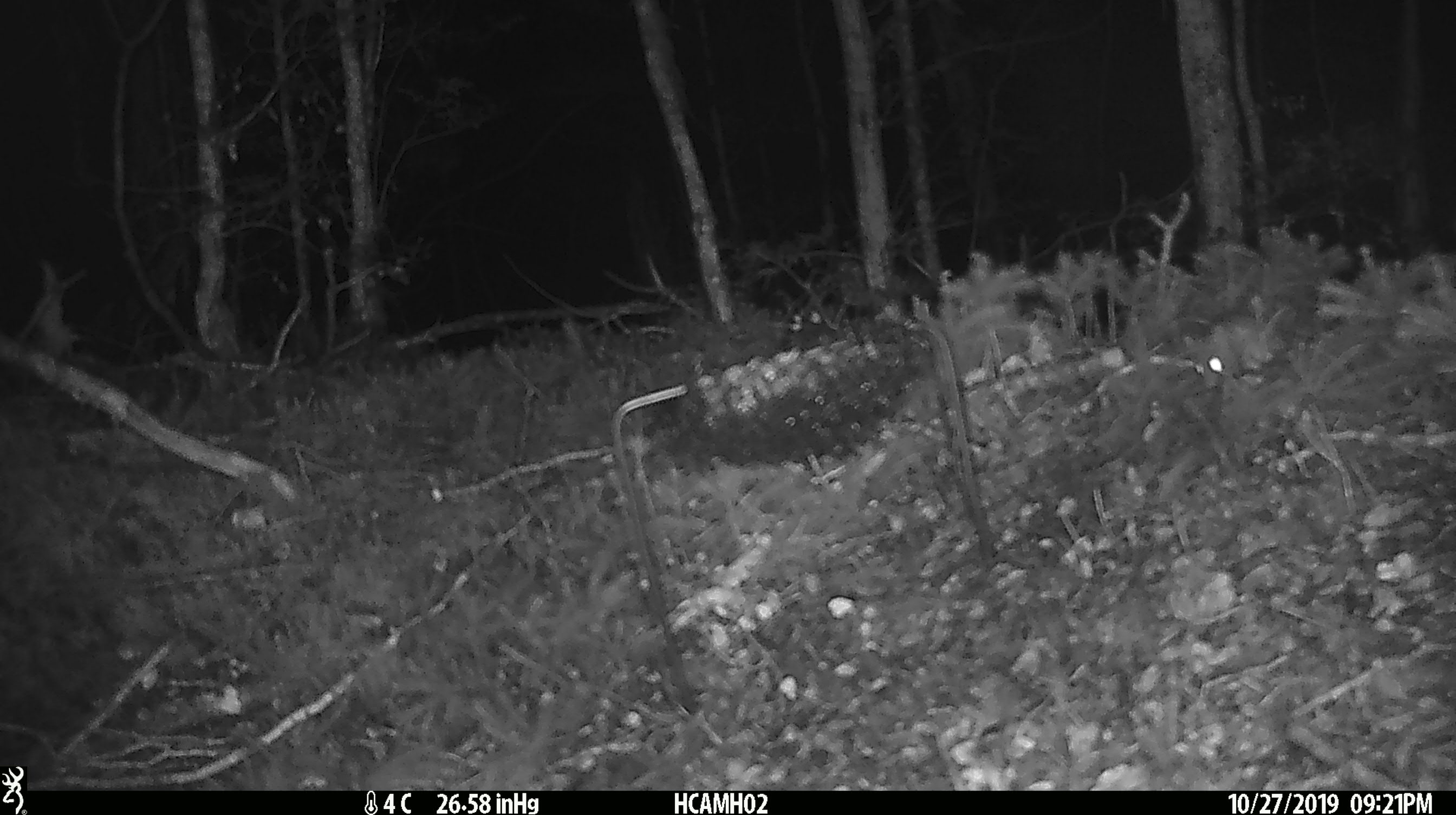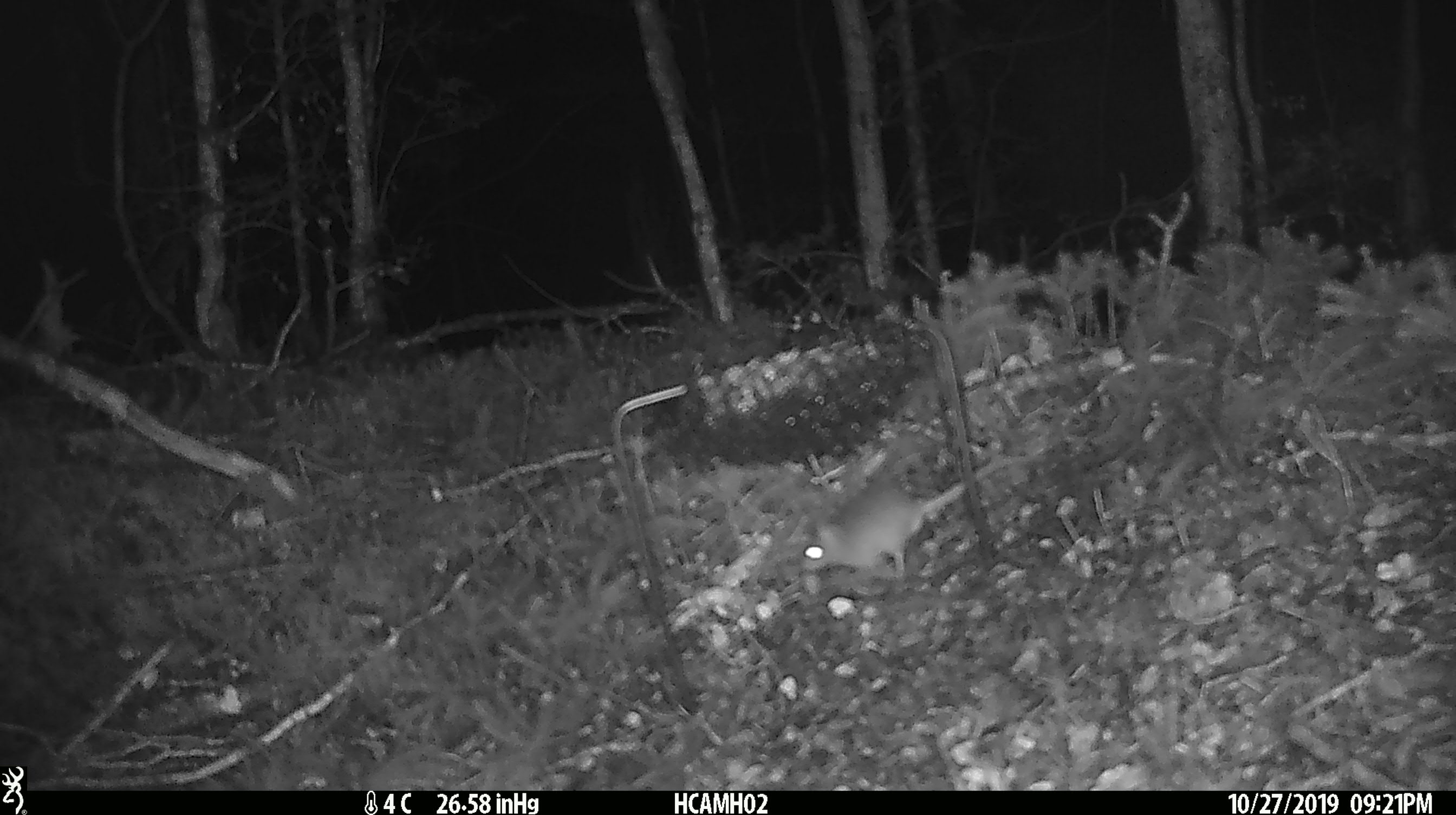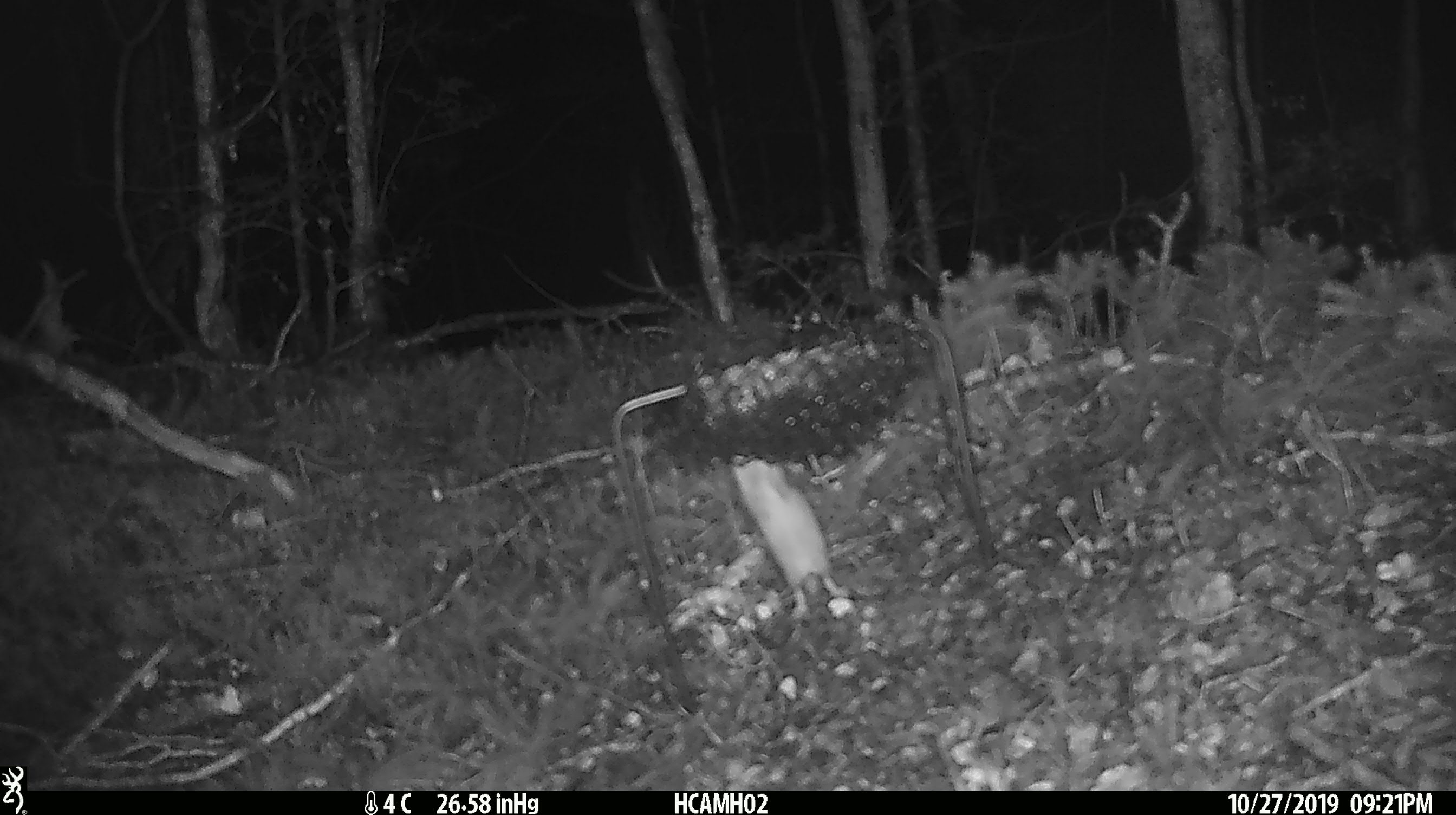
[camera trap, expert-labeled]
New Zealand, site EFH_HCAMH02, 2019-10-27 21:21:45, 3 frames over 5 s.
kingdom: Animalia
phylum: Chordata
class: Mammalia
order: Rodentia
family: Muridae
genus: Mus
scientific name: Mus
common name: mouse